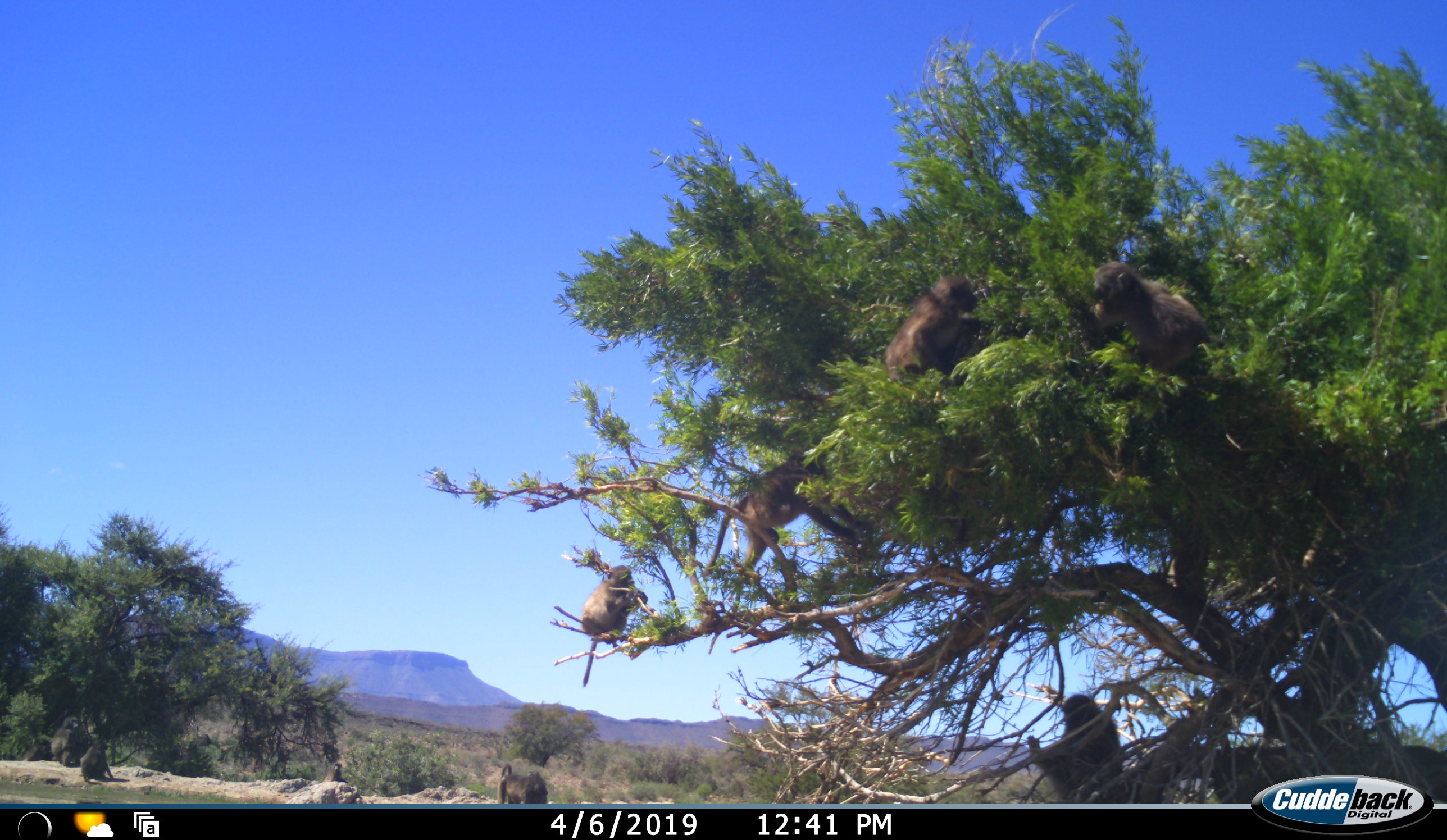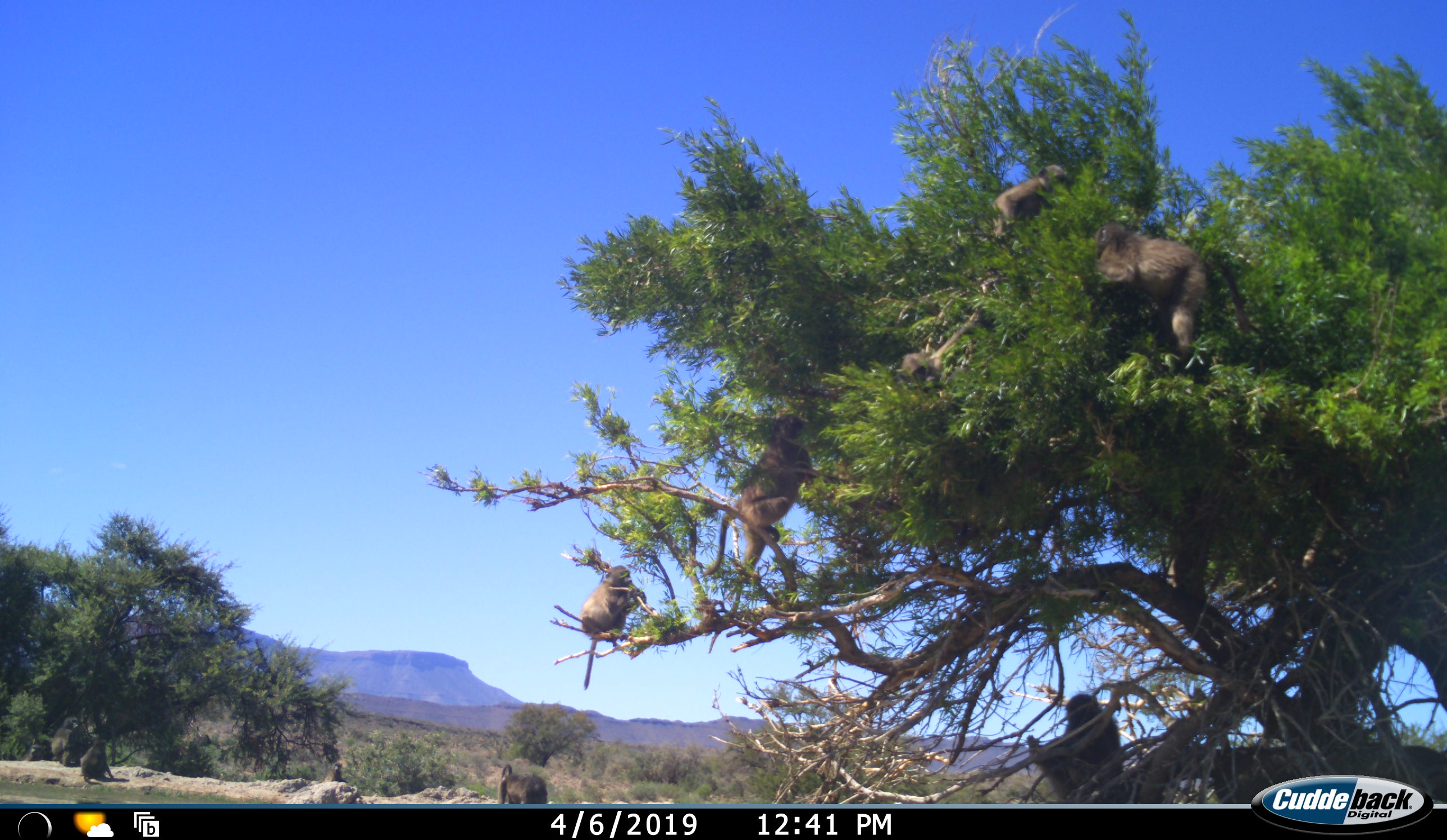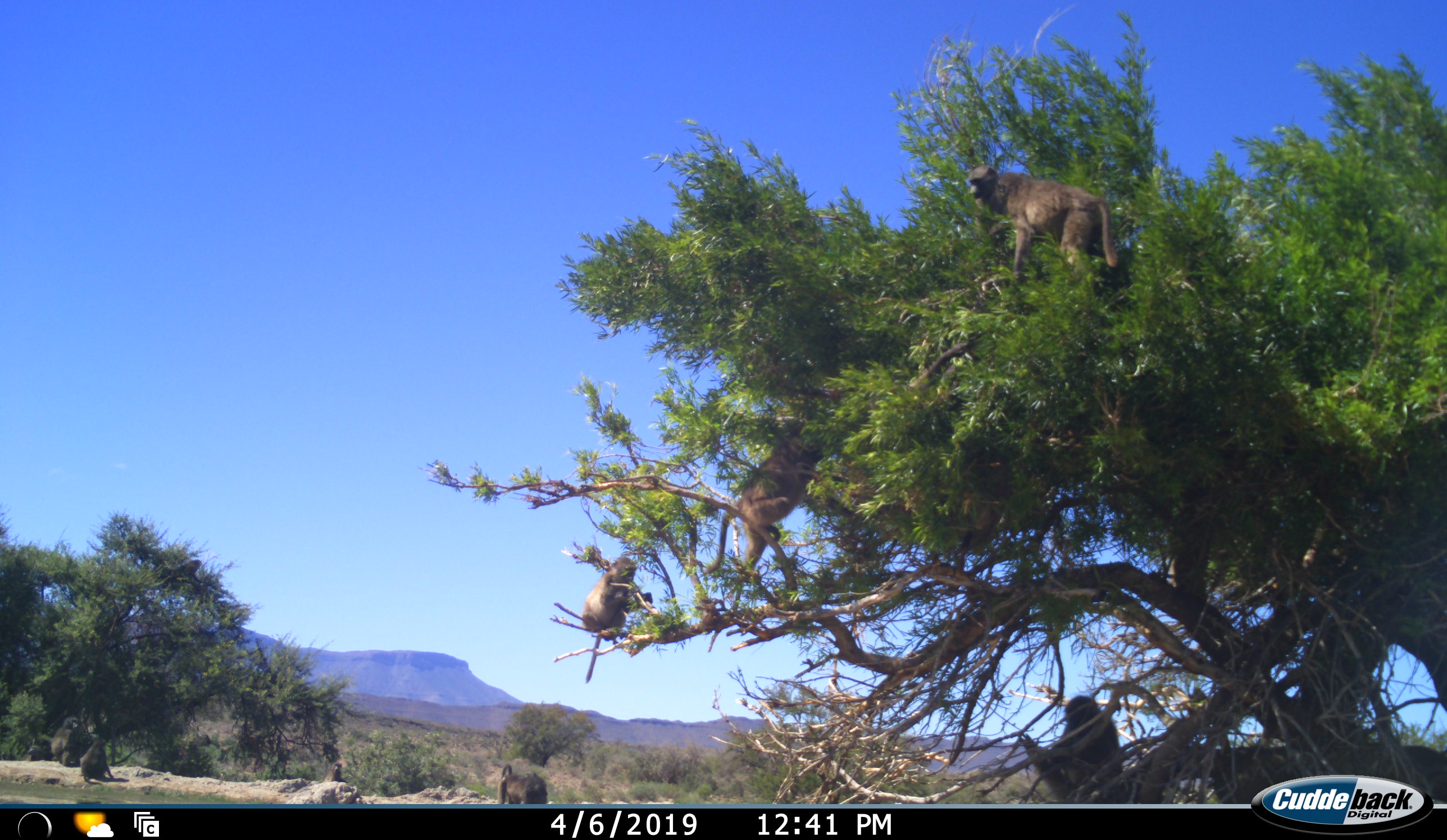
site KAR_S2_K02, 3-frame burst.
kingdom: Animalia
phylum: Chordata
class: Mammalia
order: Primates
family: Cercopithecidae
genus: Papio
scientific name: Papio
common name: baboon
Baboon (Papio), count 10. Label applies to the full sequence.